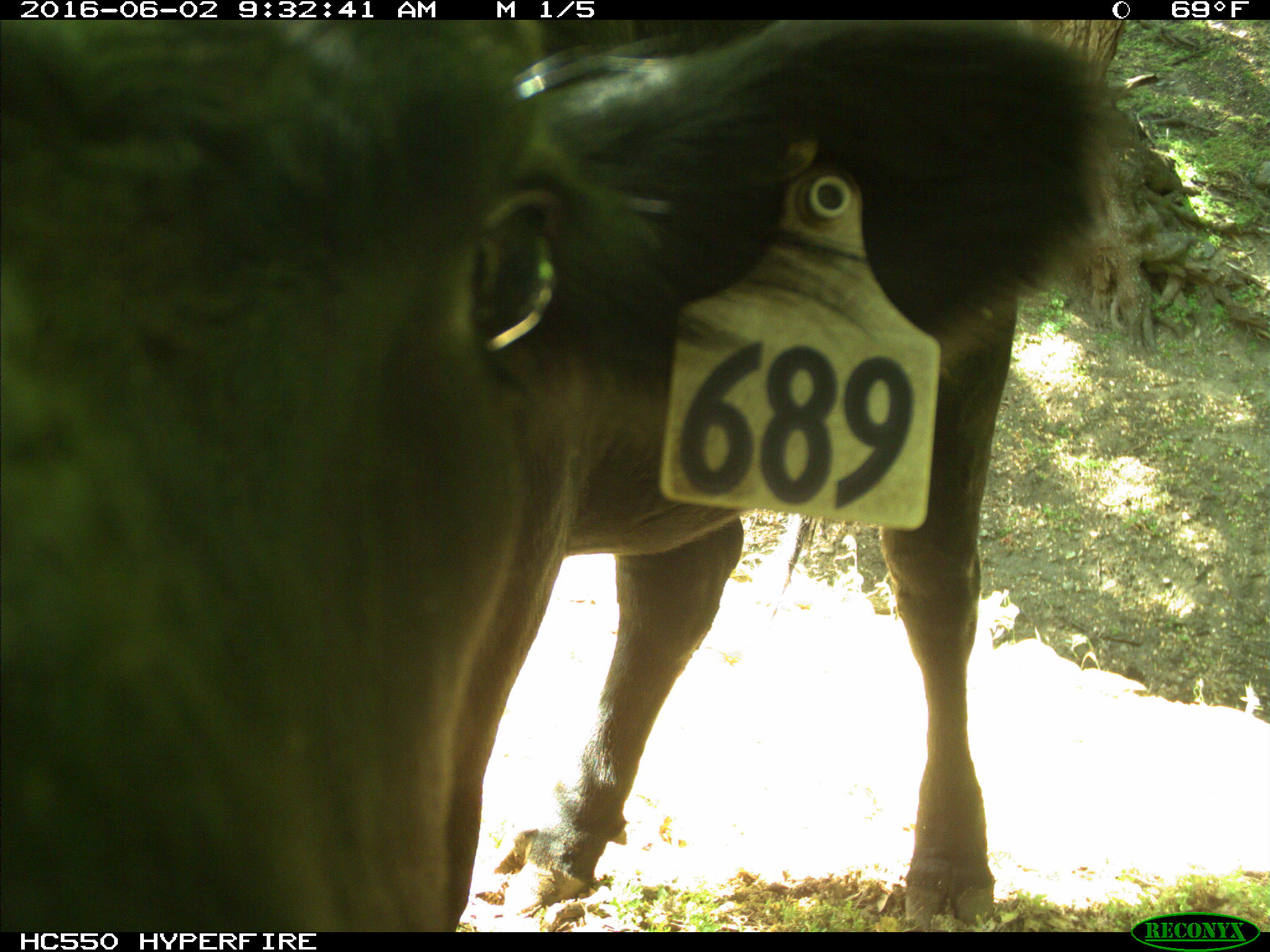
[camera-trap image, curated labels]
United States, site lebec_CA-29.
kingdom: Animalia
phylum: Chordata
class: Mammalia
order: Artiodactyla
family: Bovidae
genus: Bos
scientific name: Bos taurus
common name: domestic cow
Bos taurus (domestic cow).